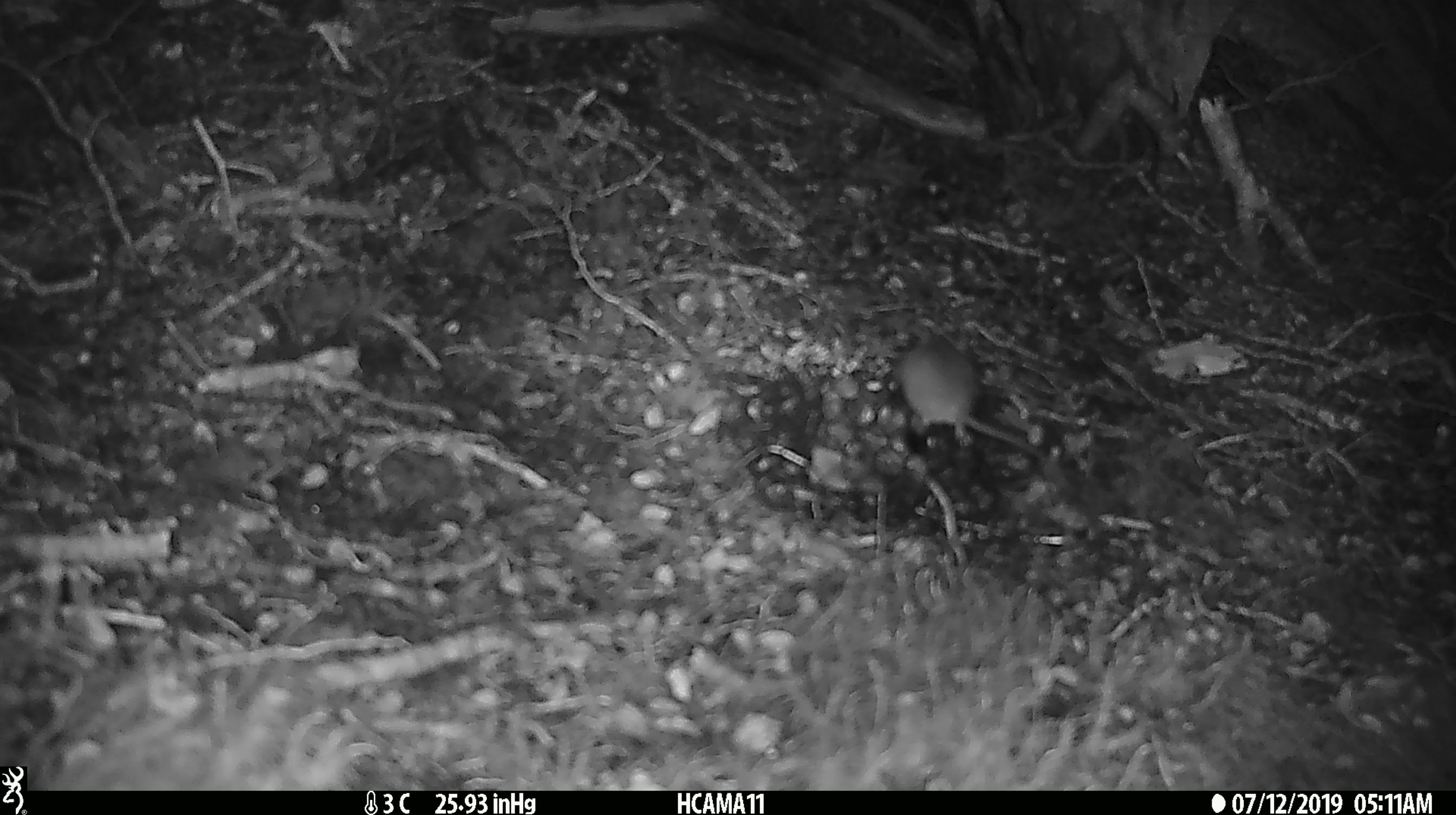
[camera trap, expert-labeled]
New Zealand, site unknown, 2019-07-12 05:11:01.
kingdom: Animalia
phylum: Chordata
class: Mammalia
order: Rodentia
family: Muridae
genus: Mus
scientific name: Mus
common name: mouse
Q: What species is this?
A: Mouse (Mus).